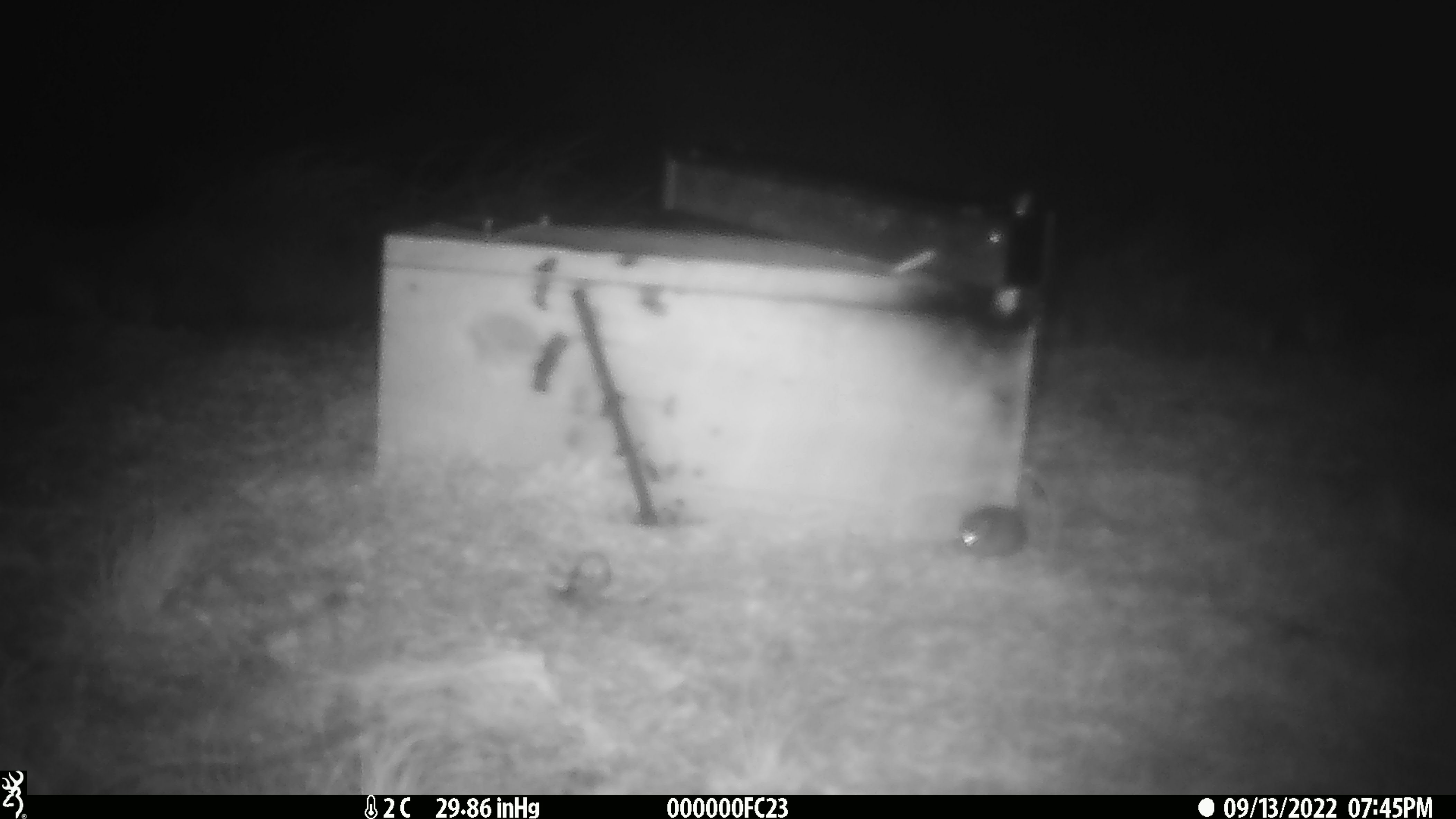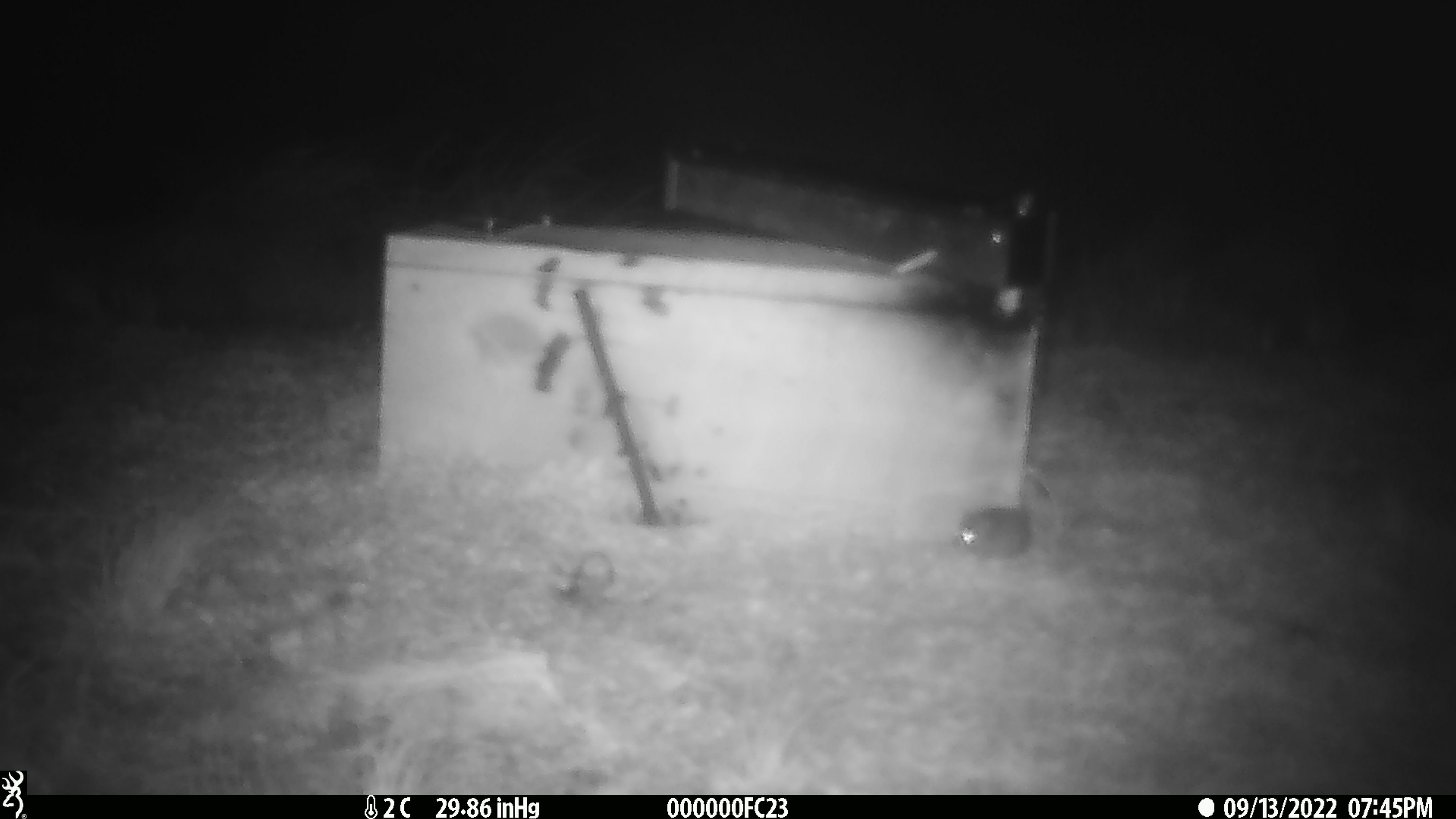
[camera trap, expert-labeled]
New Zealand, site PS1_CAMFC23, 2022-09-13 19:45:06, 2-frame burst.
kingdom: Animalia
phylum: Chordata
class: Mammalia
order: Rodentia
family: Muridae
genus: Mus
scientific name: Mus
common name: mouse